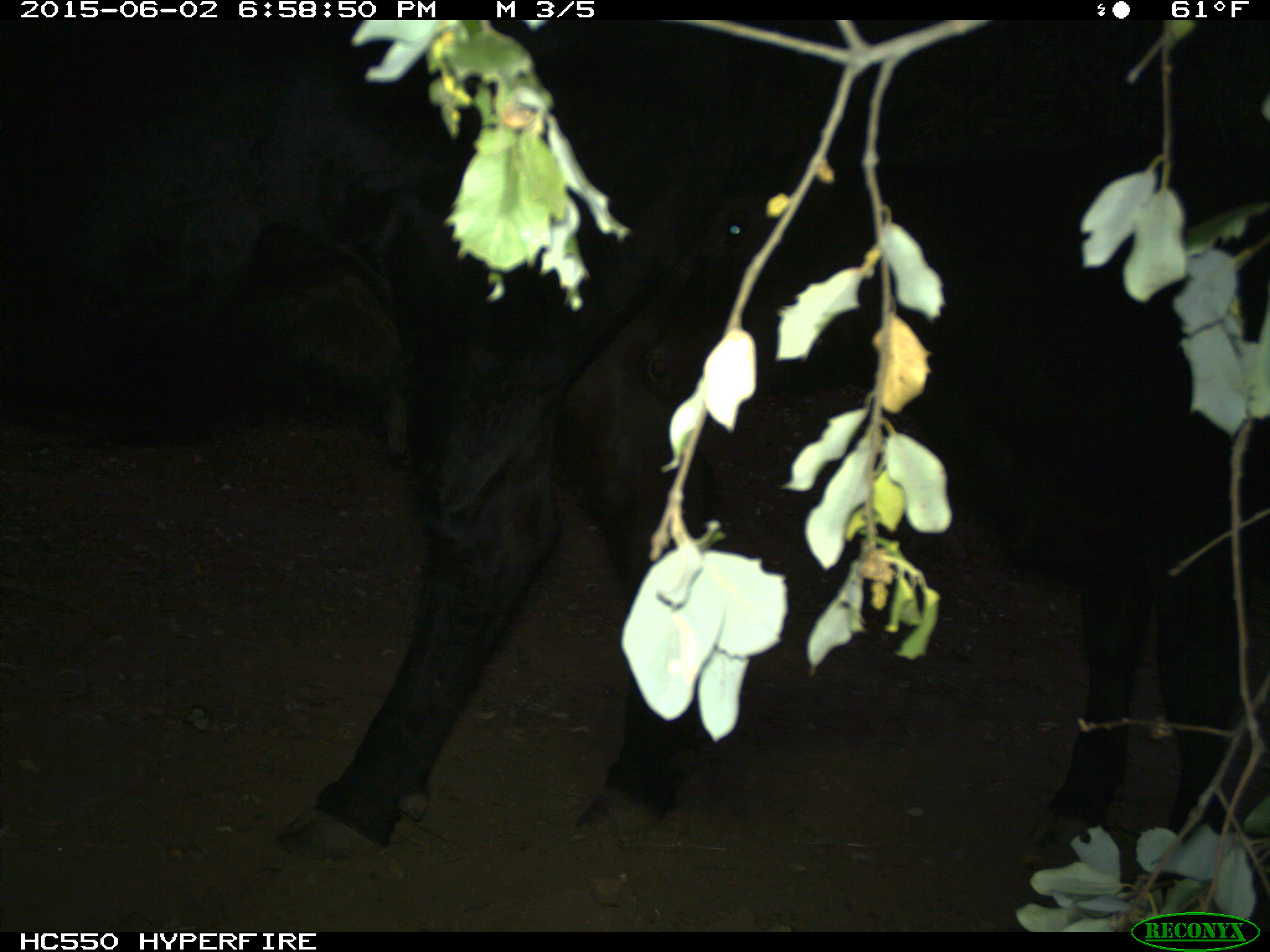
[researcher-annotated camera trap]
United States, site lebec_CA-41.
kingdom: Animalia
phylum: Chordata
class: Mammalia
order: Artiodactyla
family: Bovidae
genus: Bos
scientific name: Bos taurus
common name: domestic cow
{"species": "Bos taurus (domestic cow)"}